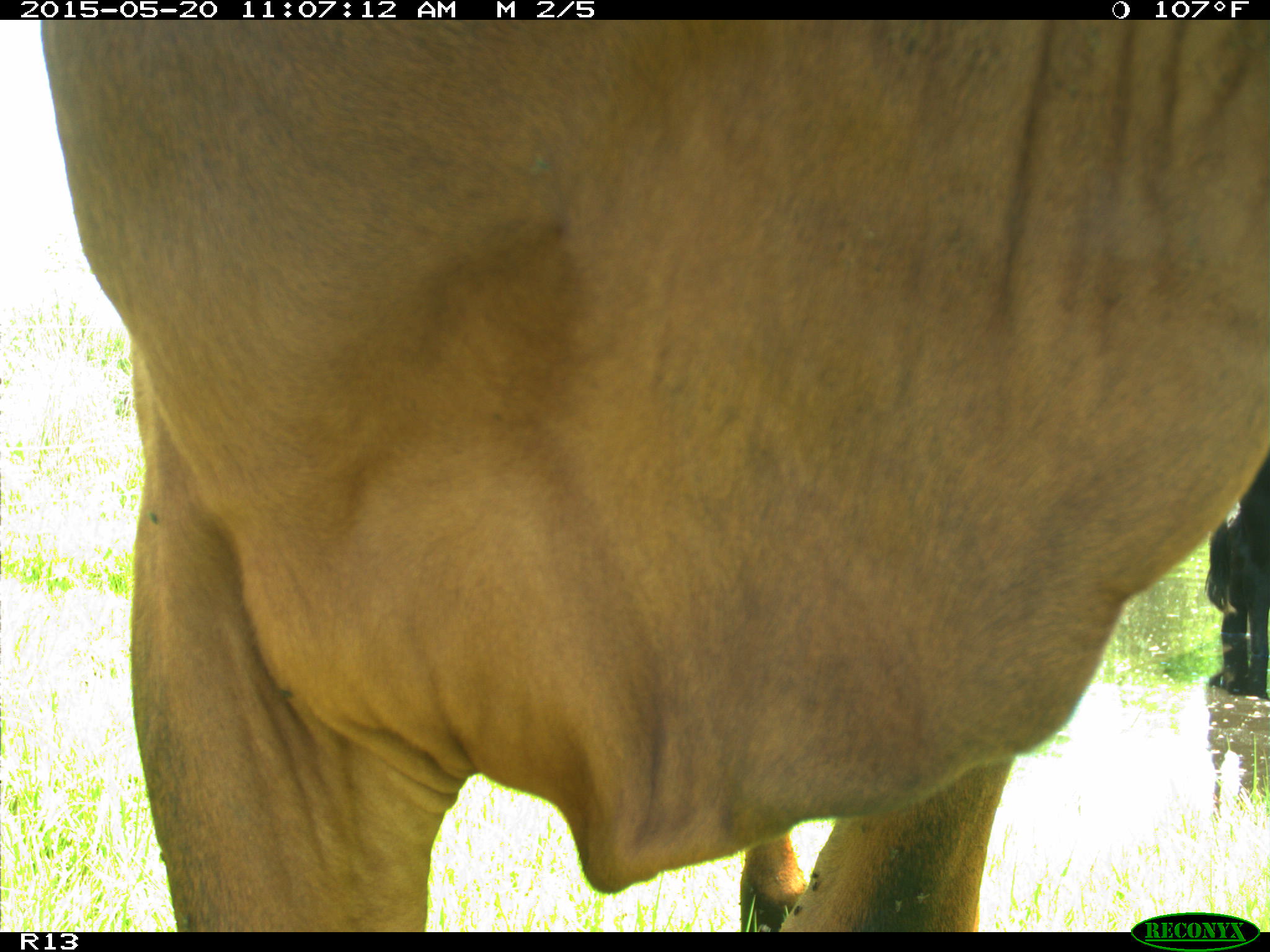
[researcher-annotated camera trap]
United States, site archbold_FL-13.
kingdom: Animalia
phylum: Chordata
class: Mammalia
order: Artiodactyla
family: Bovidae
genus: Bos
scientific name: Bos taurus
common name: domestic cow